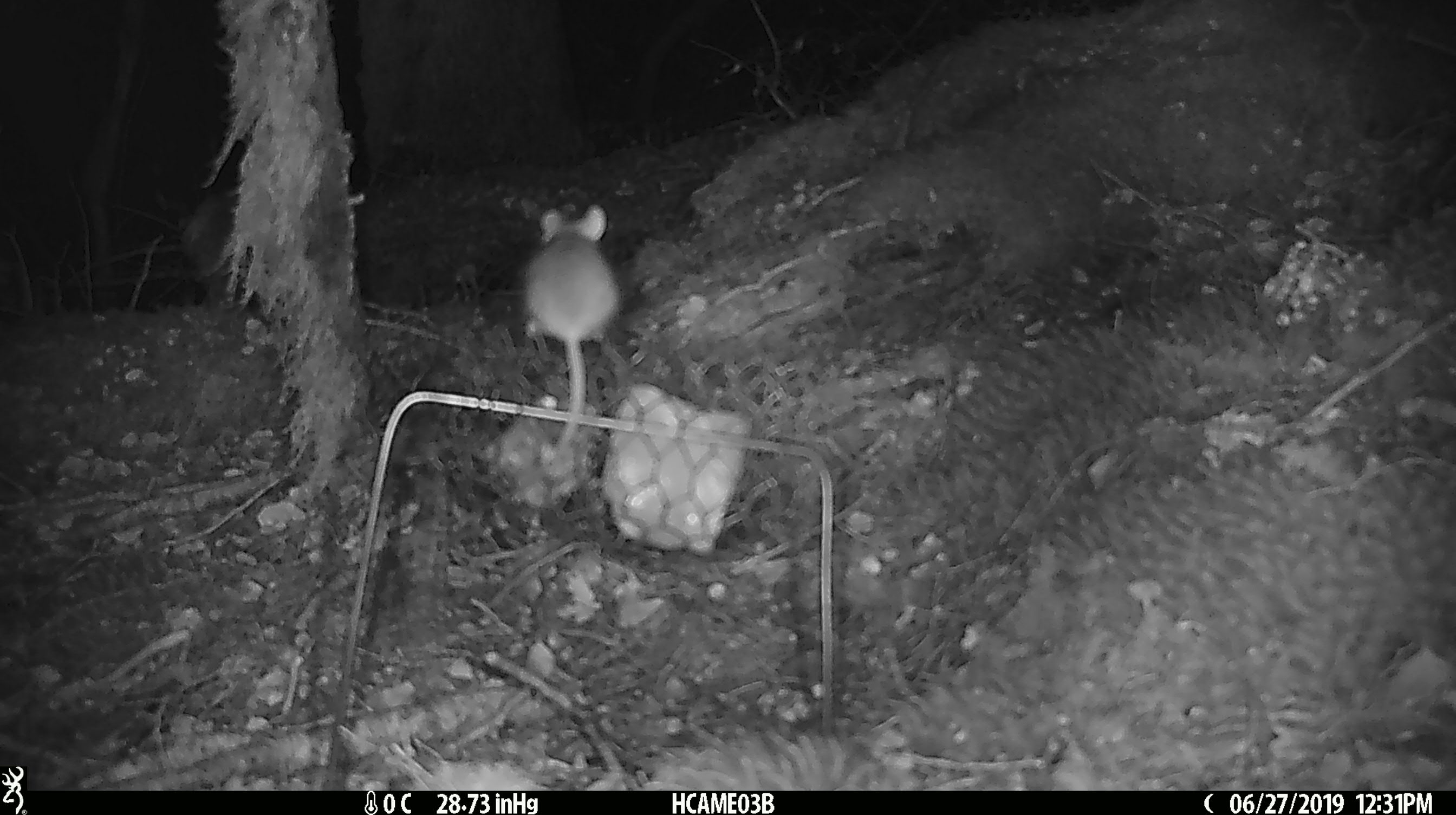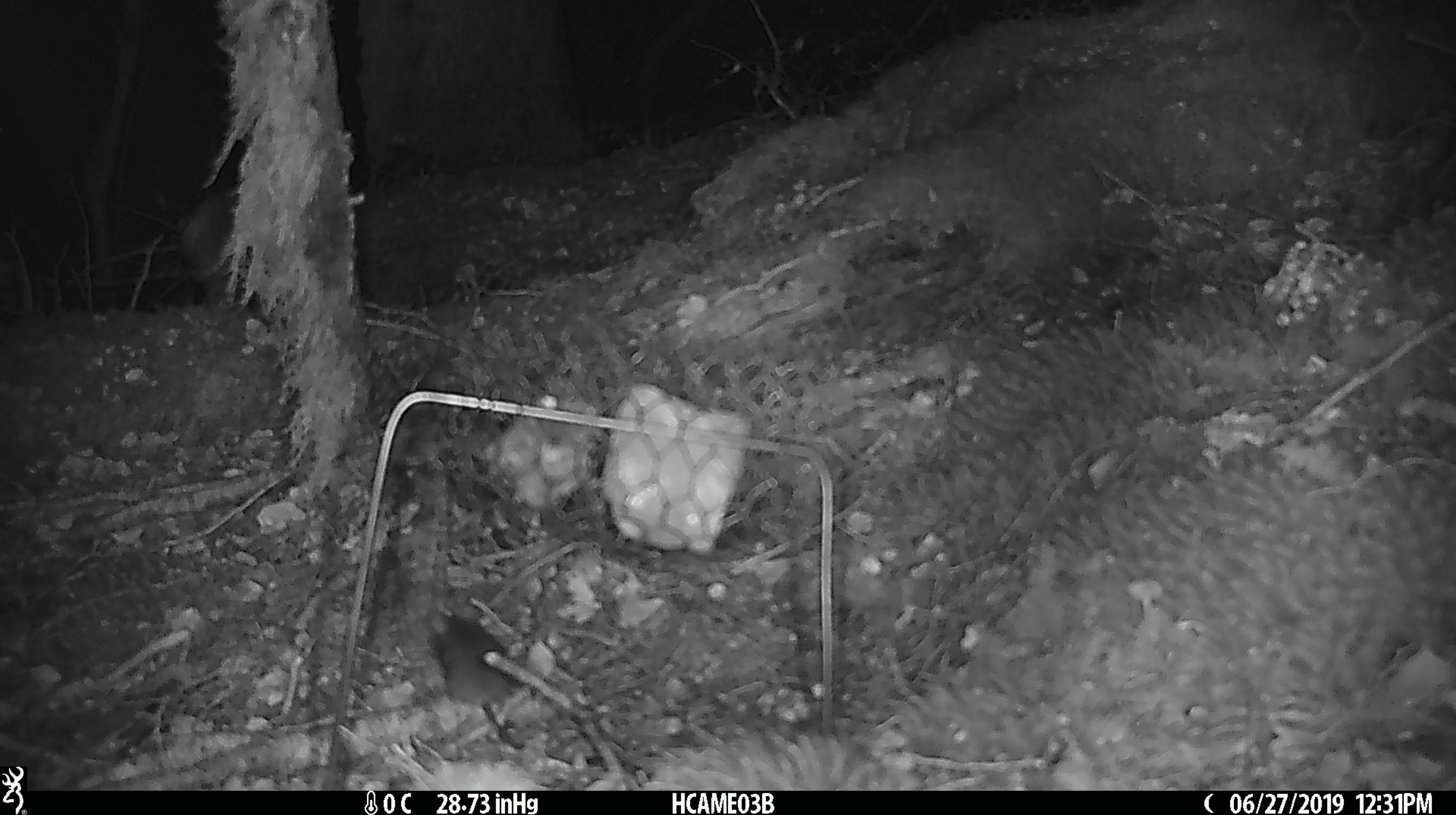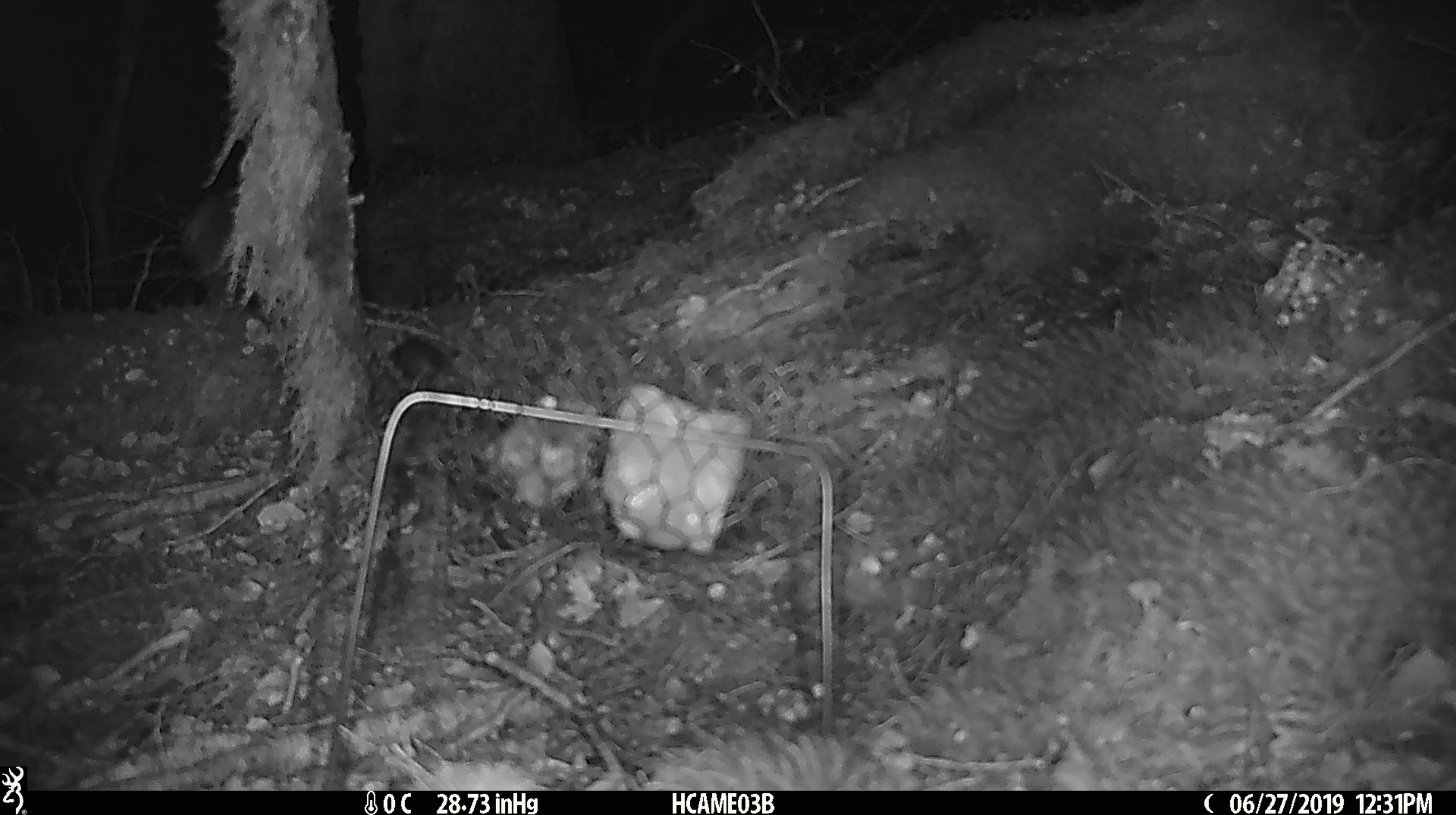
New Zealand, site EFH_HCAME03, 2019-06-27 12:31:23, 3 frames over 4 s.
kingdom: Animalia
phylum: Chordata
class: Mammalia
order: Rodentia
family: Muridae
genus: Mus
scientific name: Mus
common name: mouse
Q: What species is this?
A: Mouse (Mus).